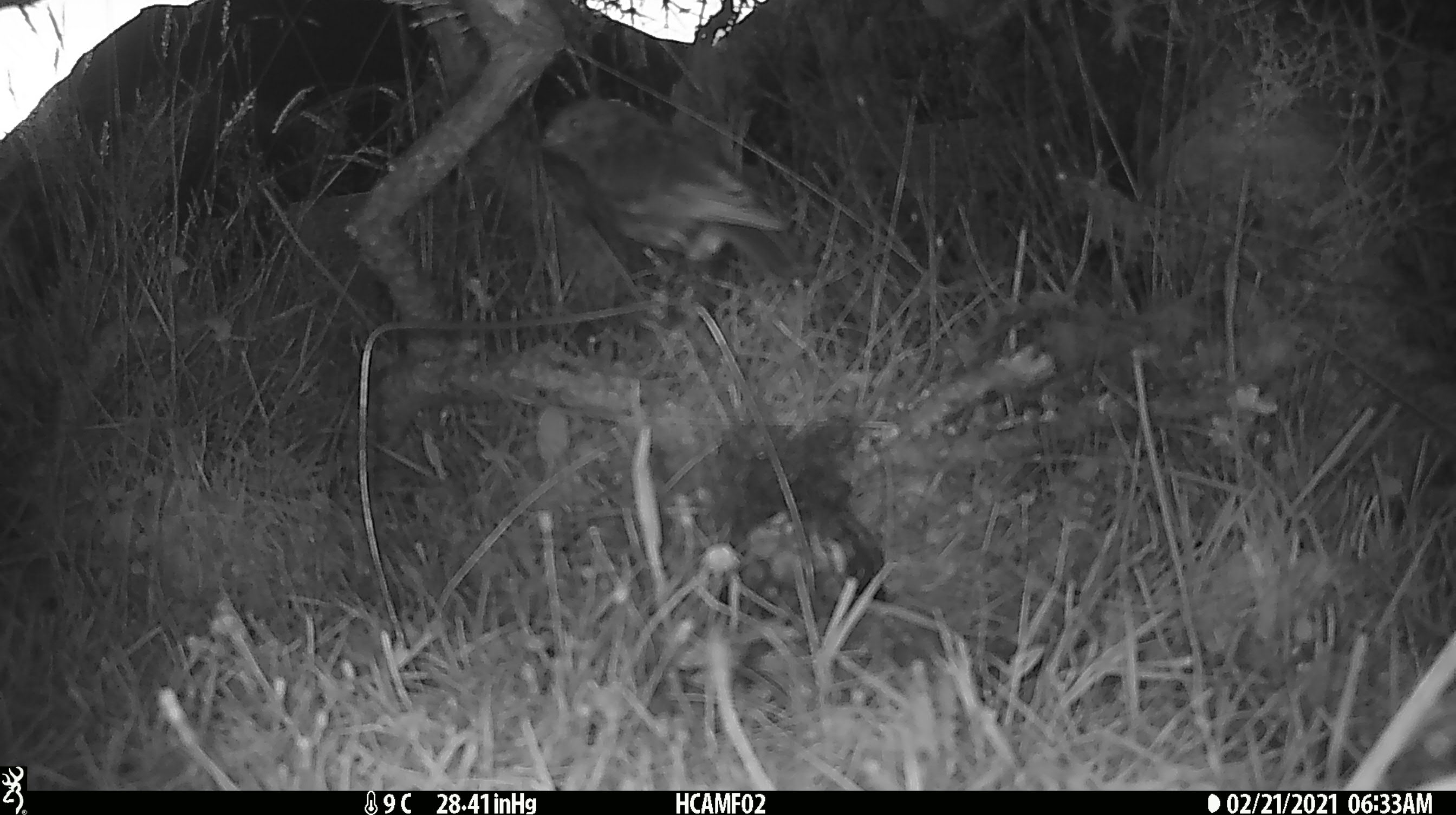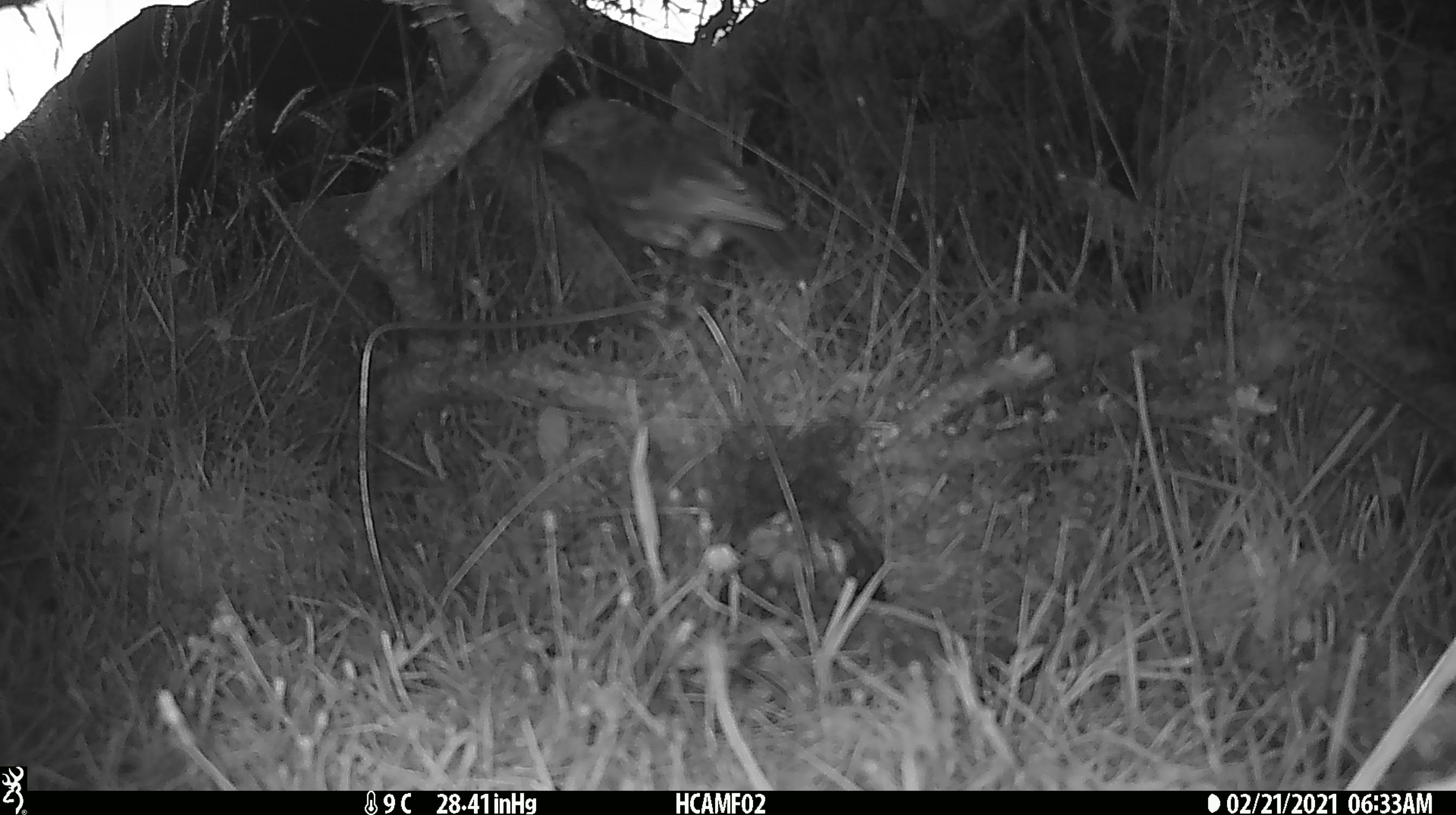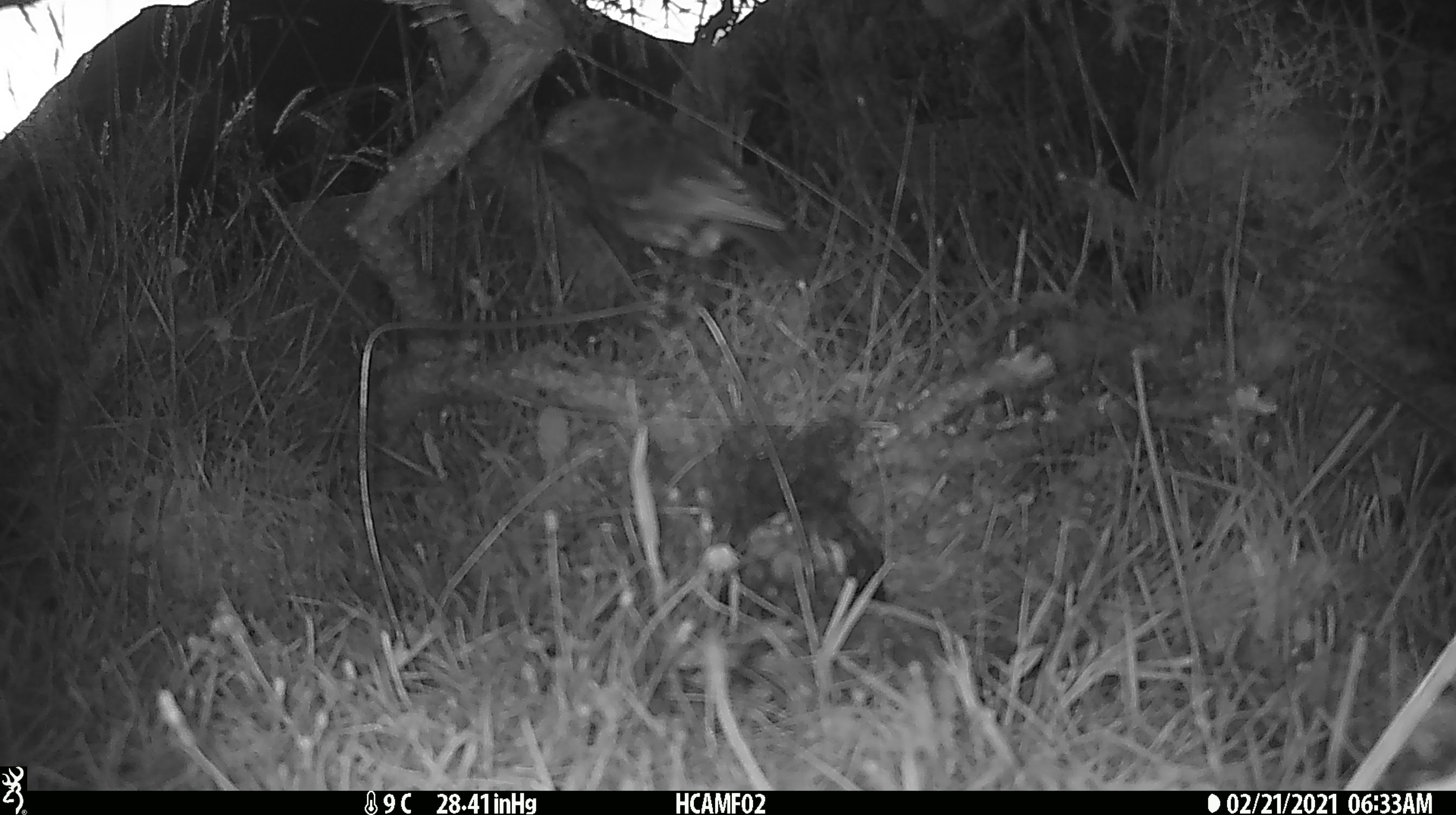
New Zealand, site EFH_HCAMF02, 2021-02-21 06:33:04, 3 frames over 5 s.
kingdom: Animalia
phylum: Chordata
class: Aves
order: Passeriformes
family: Petroicidae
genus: Petroica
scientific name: Petroica australis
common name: new zealand robin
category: robin